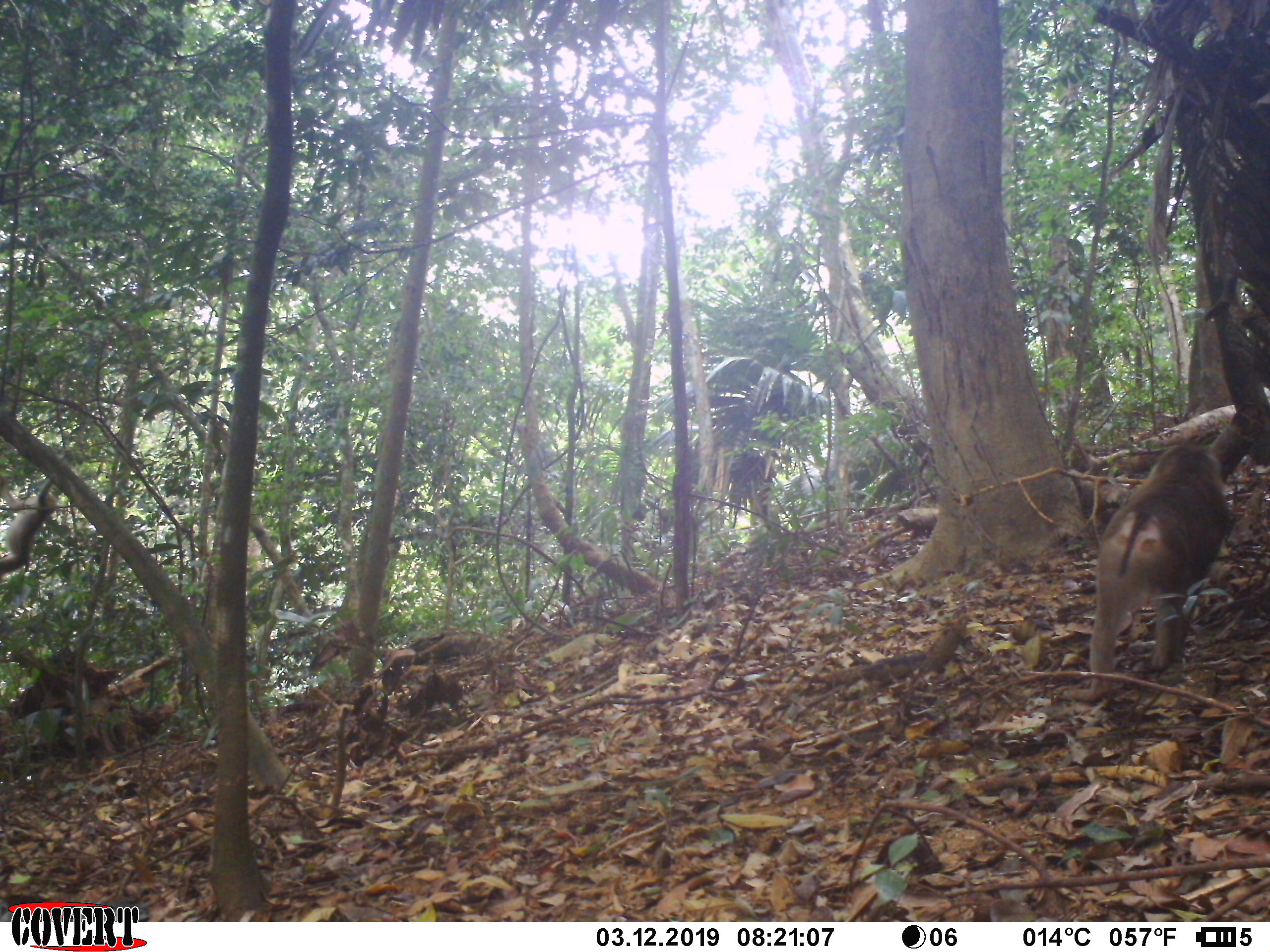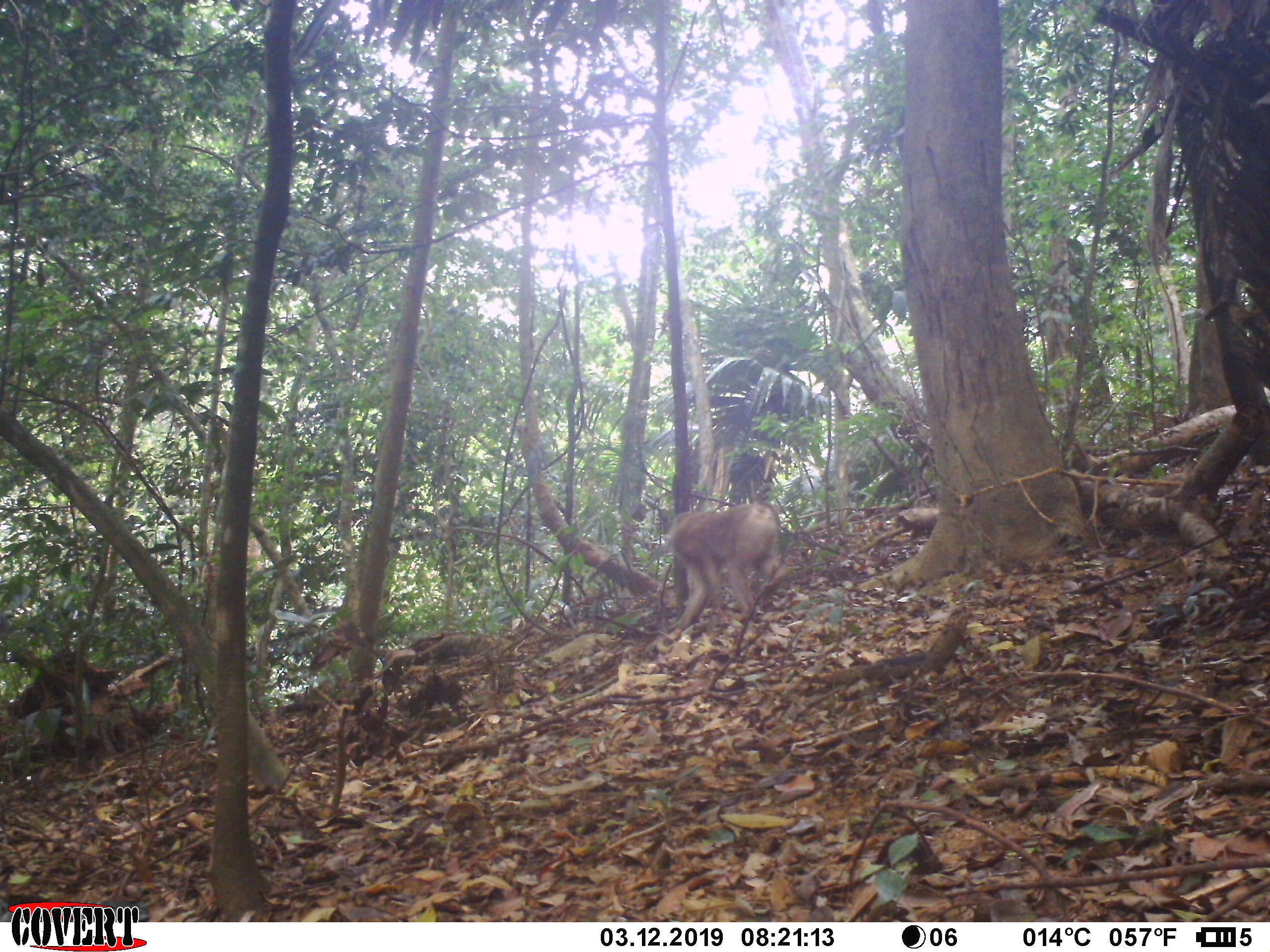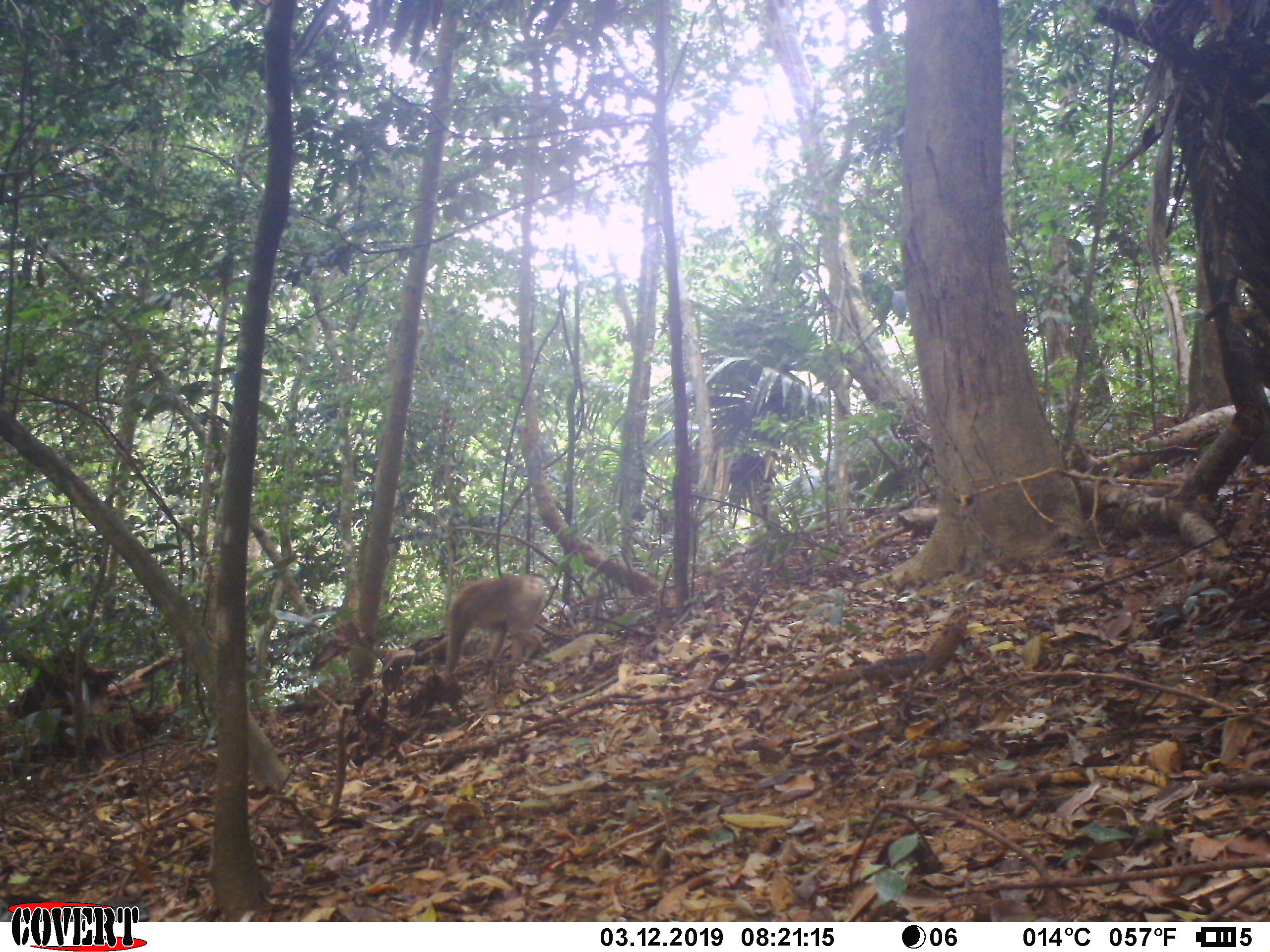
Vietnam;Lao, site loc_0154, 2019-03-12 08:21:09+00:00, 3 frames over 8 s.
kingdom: Animalia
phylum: Chordata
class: Mammalia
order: Primates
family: Cercopithecidae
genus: Macaca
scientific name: Macaca nemestrina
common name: pig-tailed macaque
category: pig tailed macaque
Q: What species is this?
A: Pig tailed macaque (pig-tailed macaque) (Macaca nemestrina).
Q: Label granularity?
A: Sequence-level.